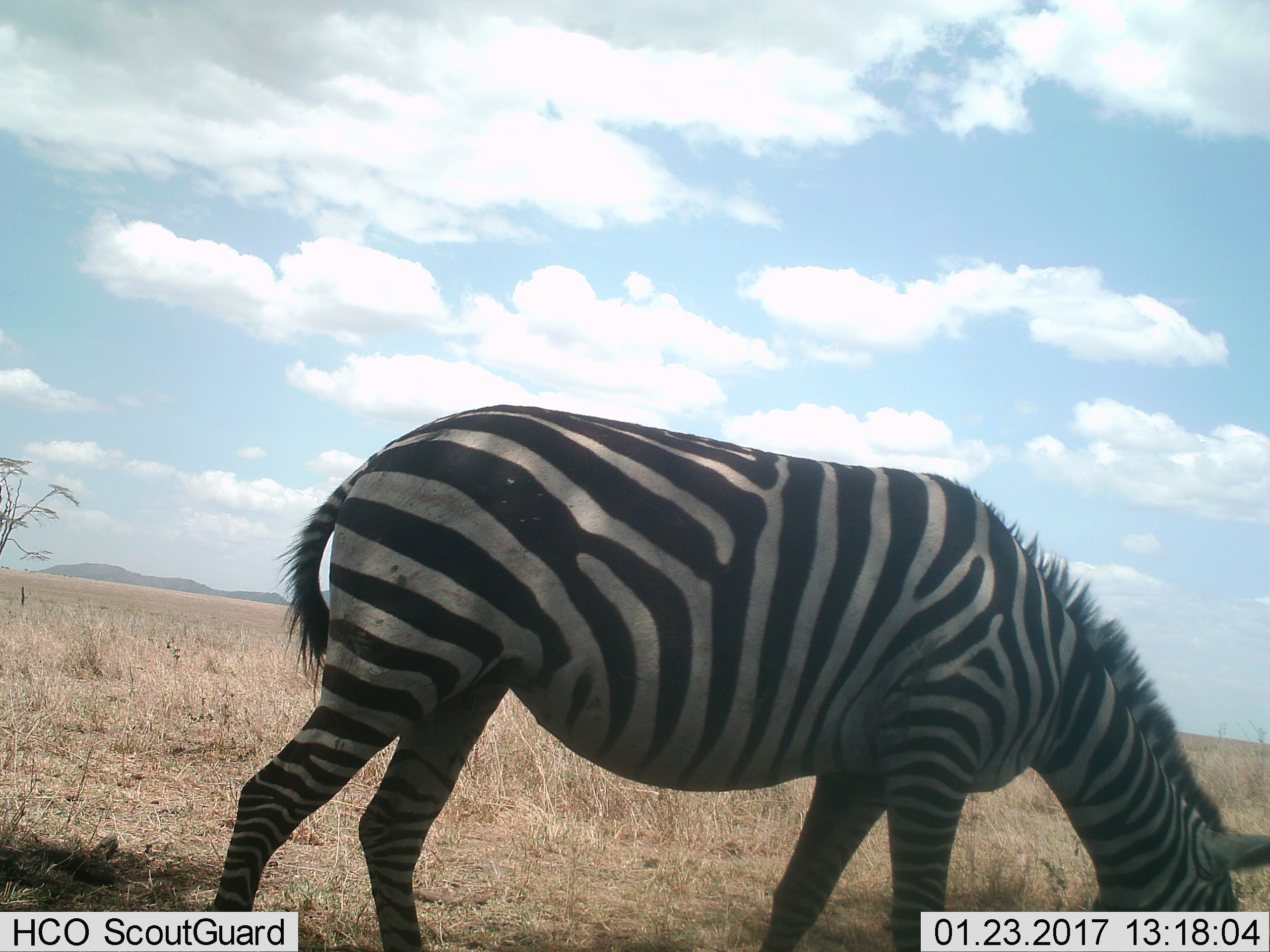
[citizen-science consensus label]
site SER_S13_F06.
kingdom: Animalia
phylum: Chordata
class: Mammalia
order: Perissodactyla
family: Equidae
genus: Equus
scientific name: Equus quagga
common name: plains zebra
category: zebraplains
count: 1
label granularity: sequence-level